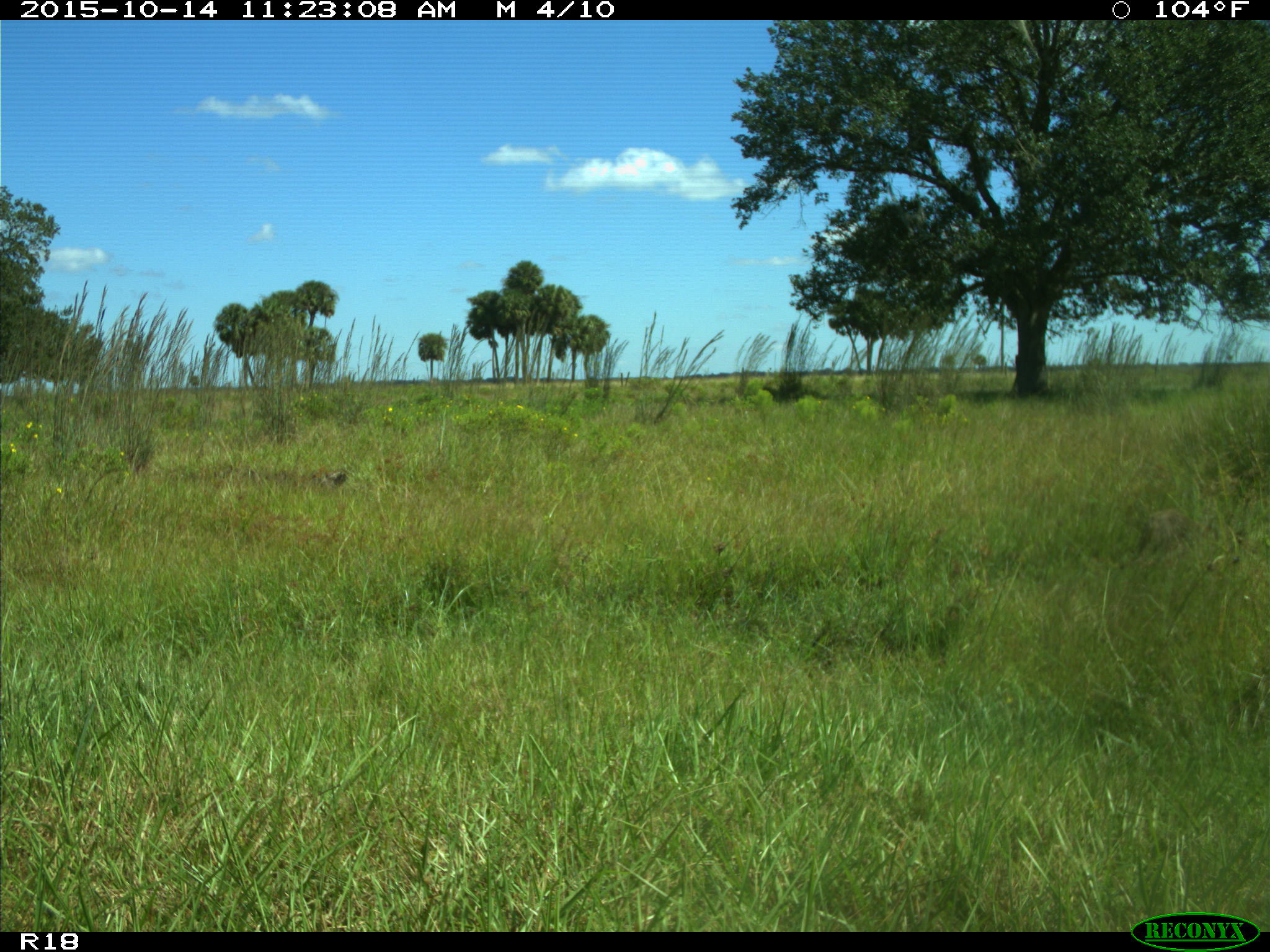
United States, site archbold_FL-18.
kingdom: Animalia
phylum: Chordata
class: Mammalia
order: Carnivora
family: Procyonidae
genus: Procyon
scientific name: Procyon lotor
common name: common raccoon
Procyon lotor (common raccoon).